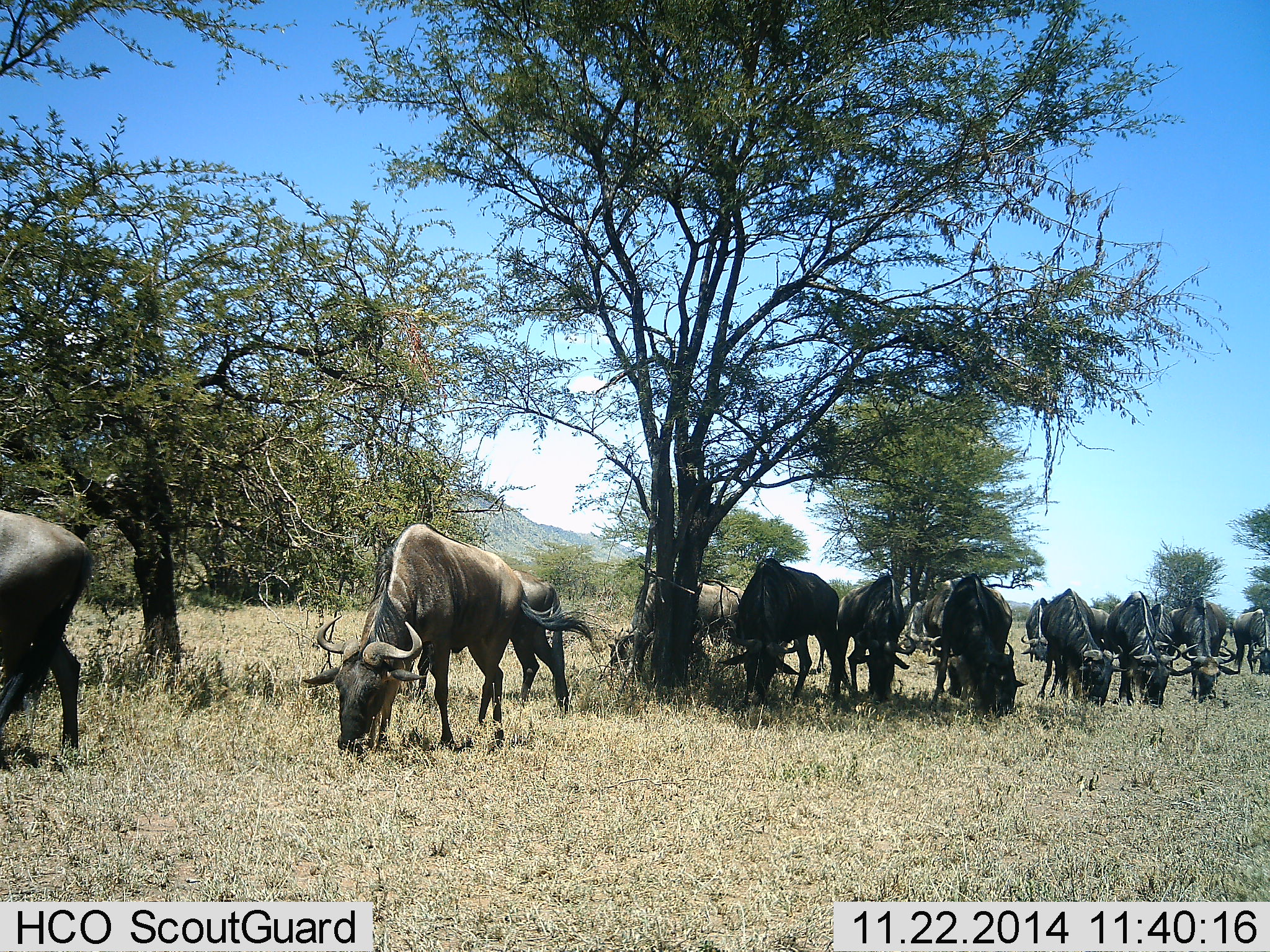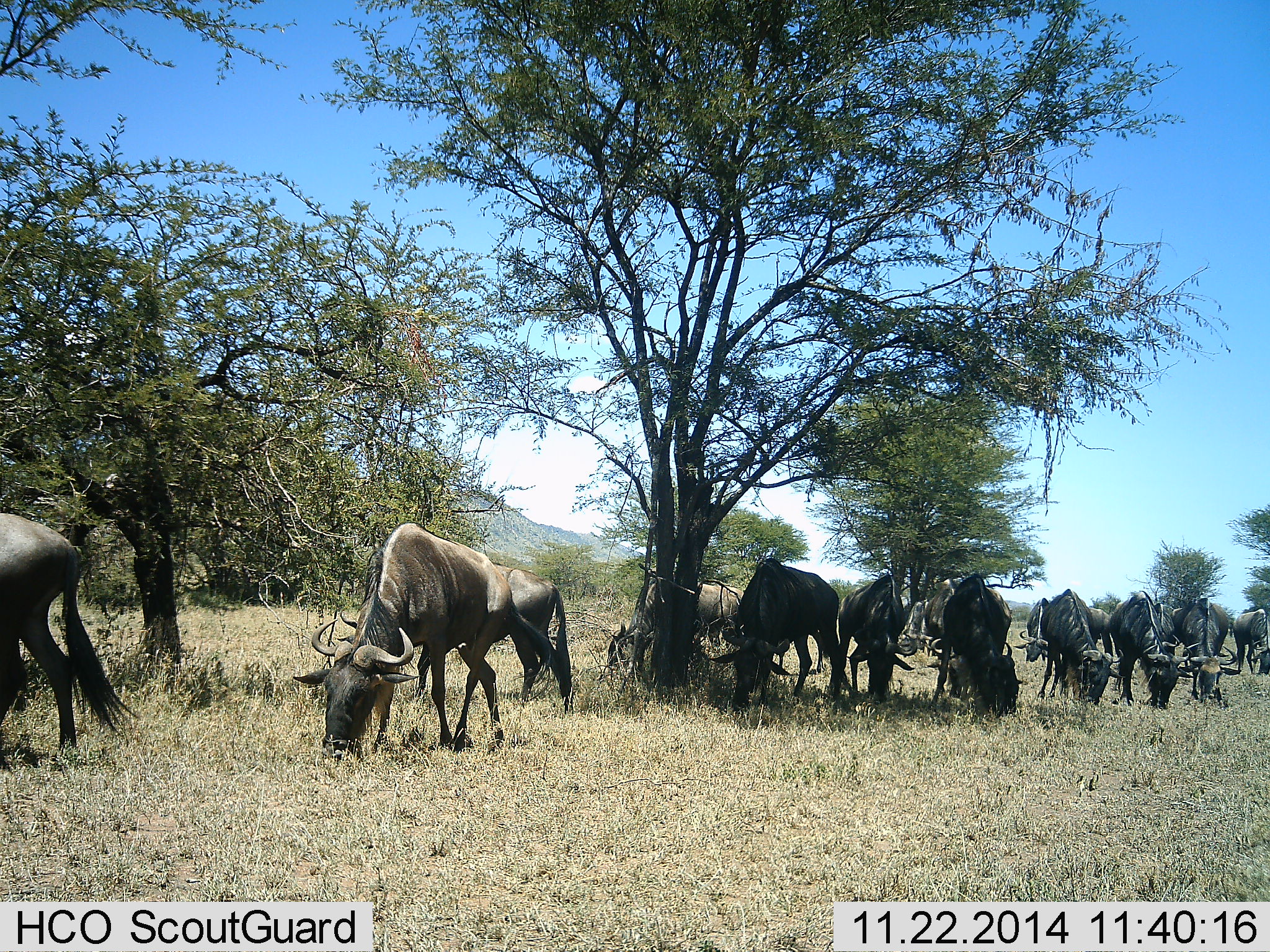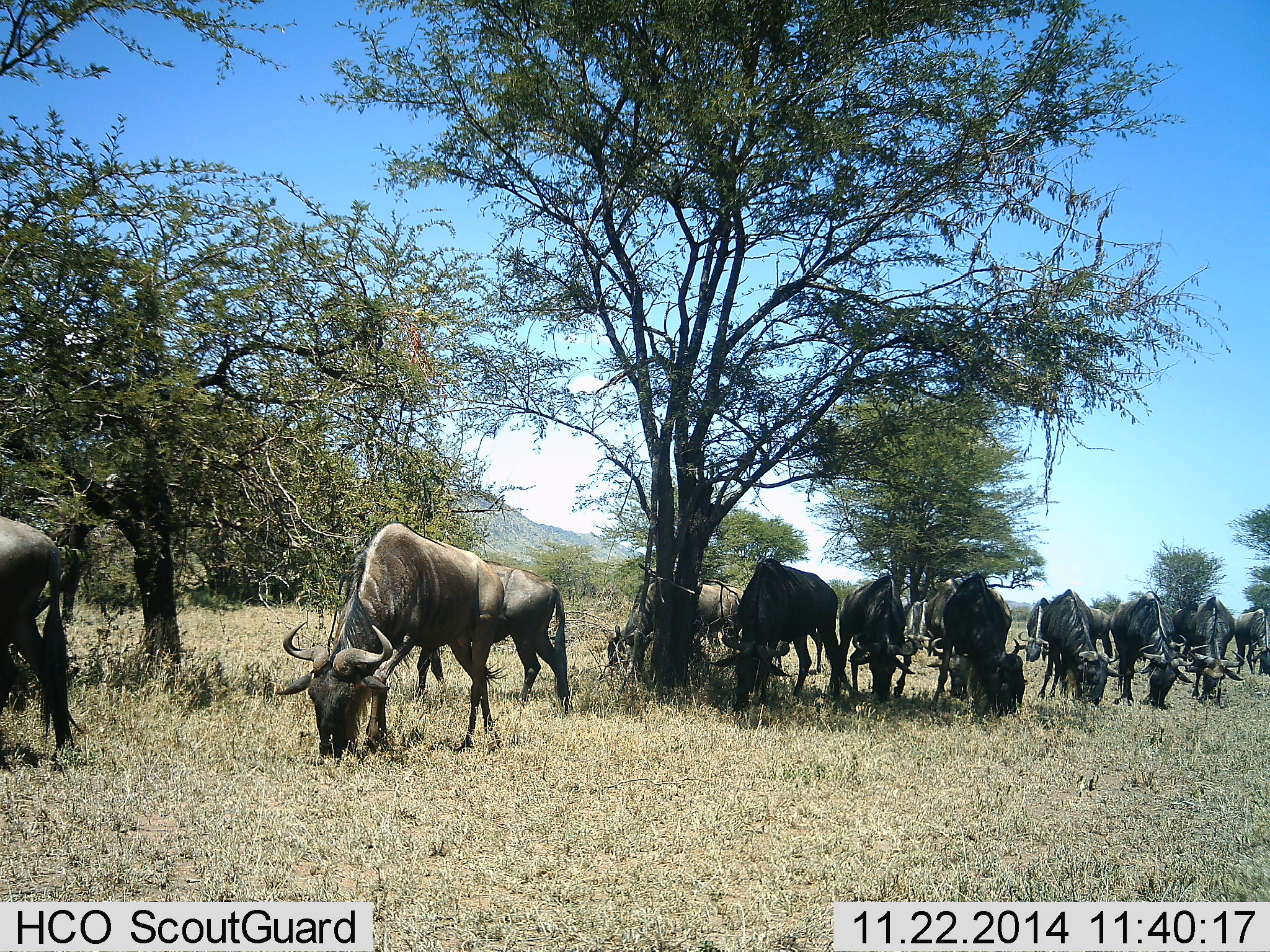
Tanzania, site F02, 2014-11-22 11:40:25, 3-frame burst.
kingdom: Animalia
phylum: Chordata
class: Mammalia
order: Artiodactyla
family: Bovidae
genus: Connochaetes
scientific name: Connochaetes taurinus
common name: blue wildebeest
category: wildebeest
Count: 11-50.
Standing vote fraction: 0%.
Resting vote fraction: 0%.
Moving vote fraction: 0%.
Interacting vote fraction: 0%.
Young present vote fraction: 0%.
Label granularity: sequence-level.